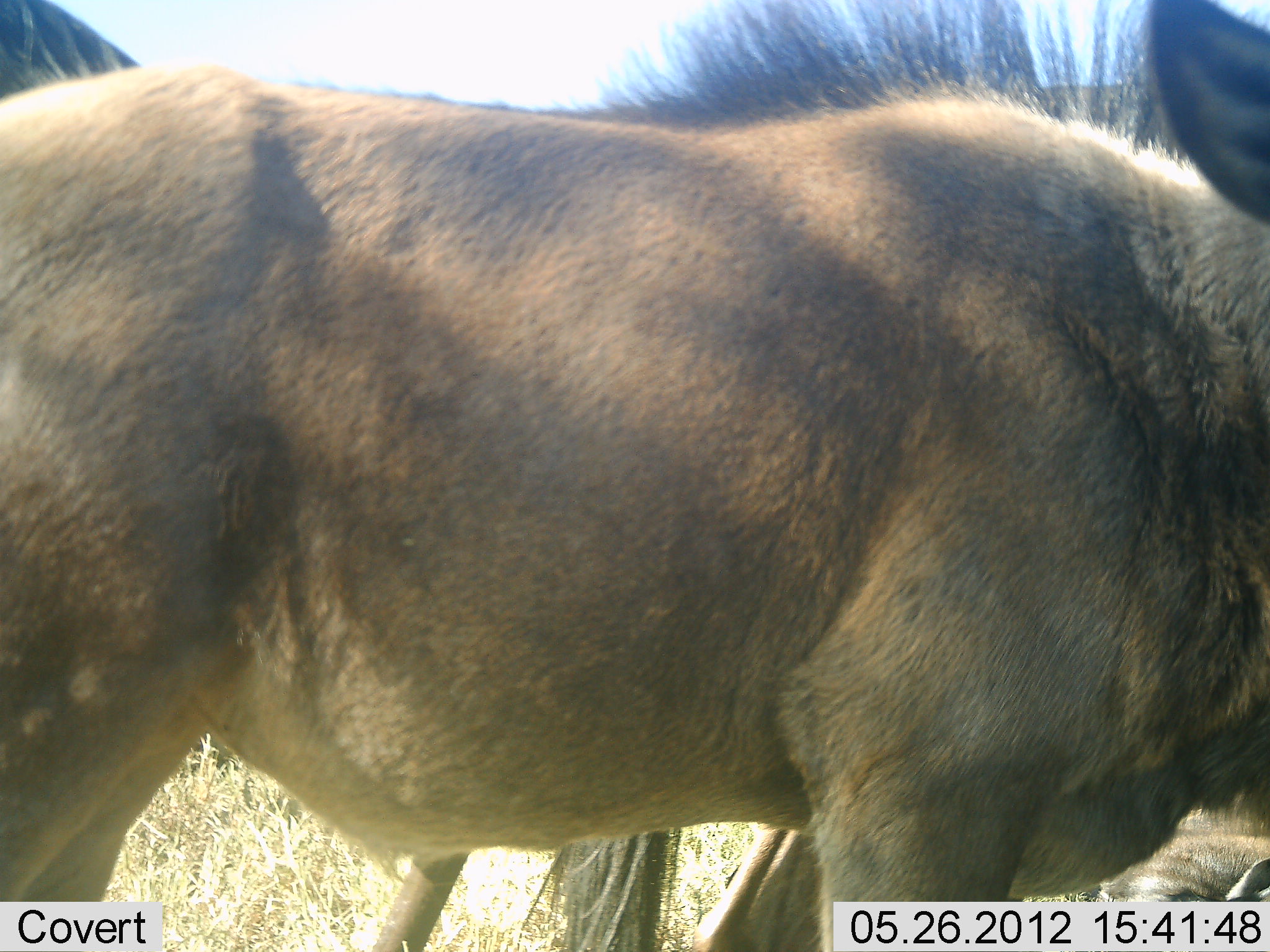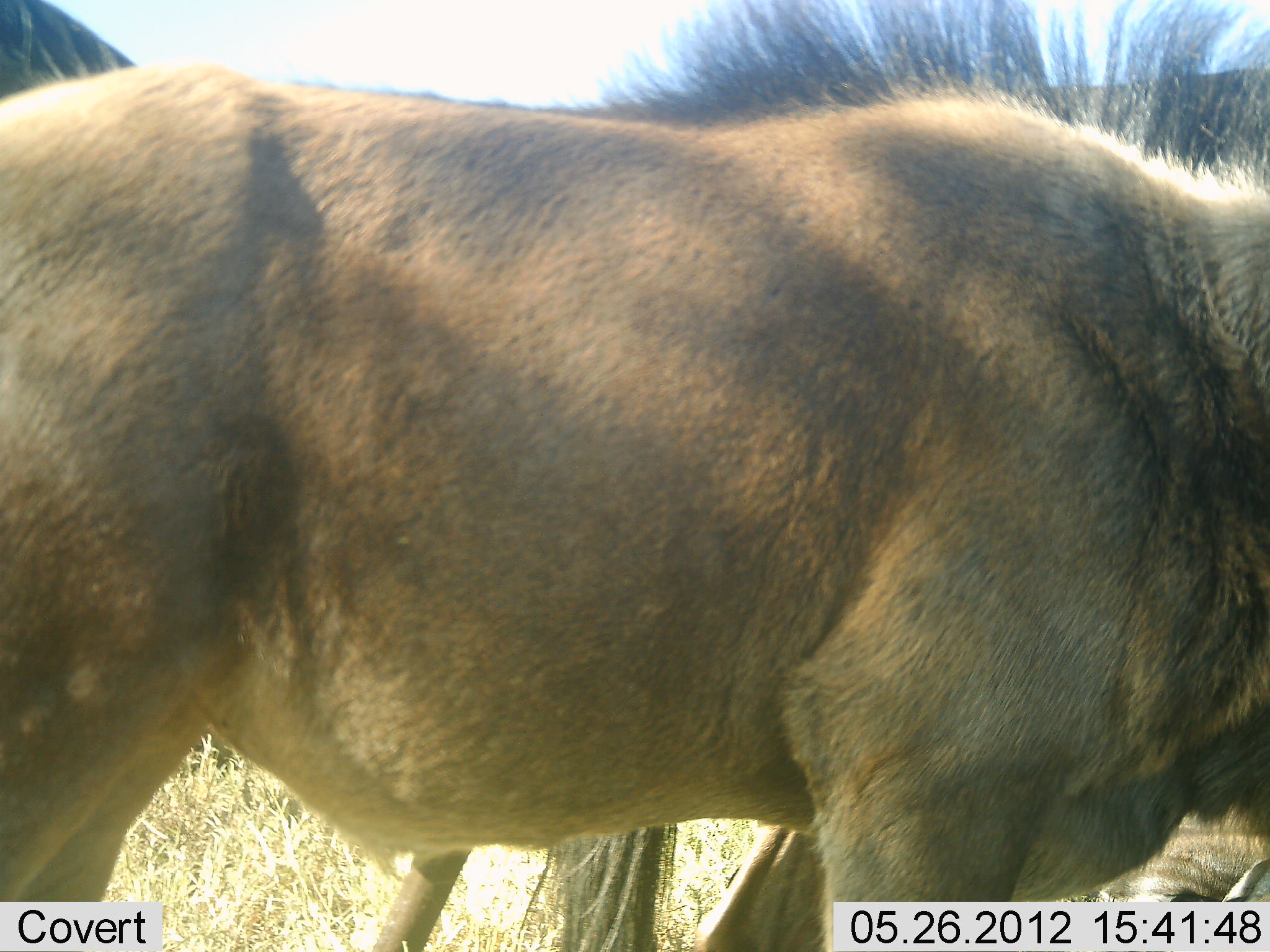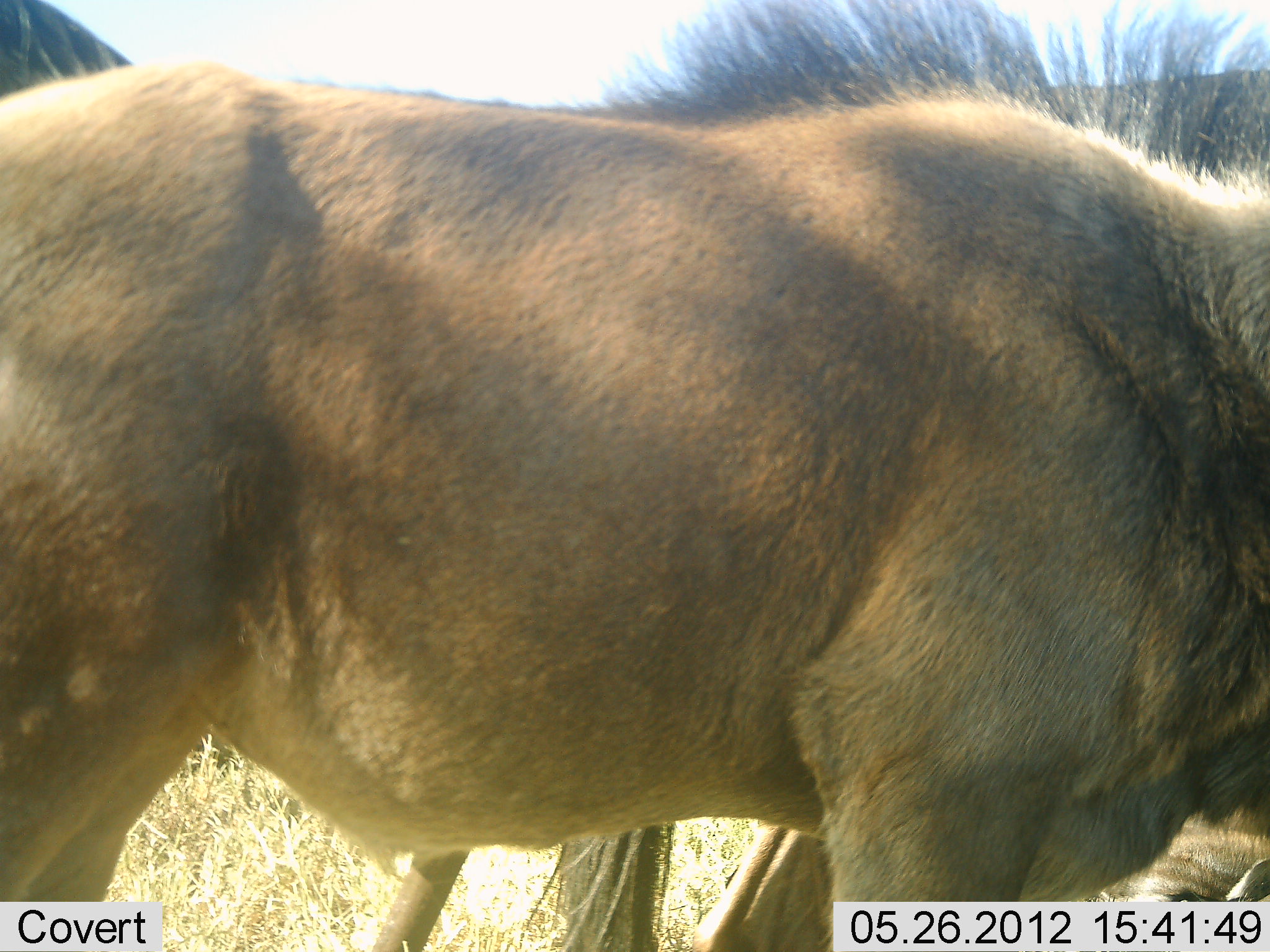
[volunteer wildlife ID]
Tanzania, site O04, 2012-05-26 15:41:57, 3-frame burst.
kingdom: Animalia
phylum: Chordata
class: Mammalia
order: Artiodactyla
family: Bovidae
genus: Connochaetes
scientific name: Connochaetes taurinus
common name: blue wildebeest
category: wildebeest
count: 2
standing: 90%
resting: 20%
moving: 0%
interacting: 0%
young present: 10%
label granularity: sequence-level